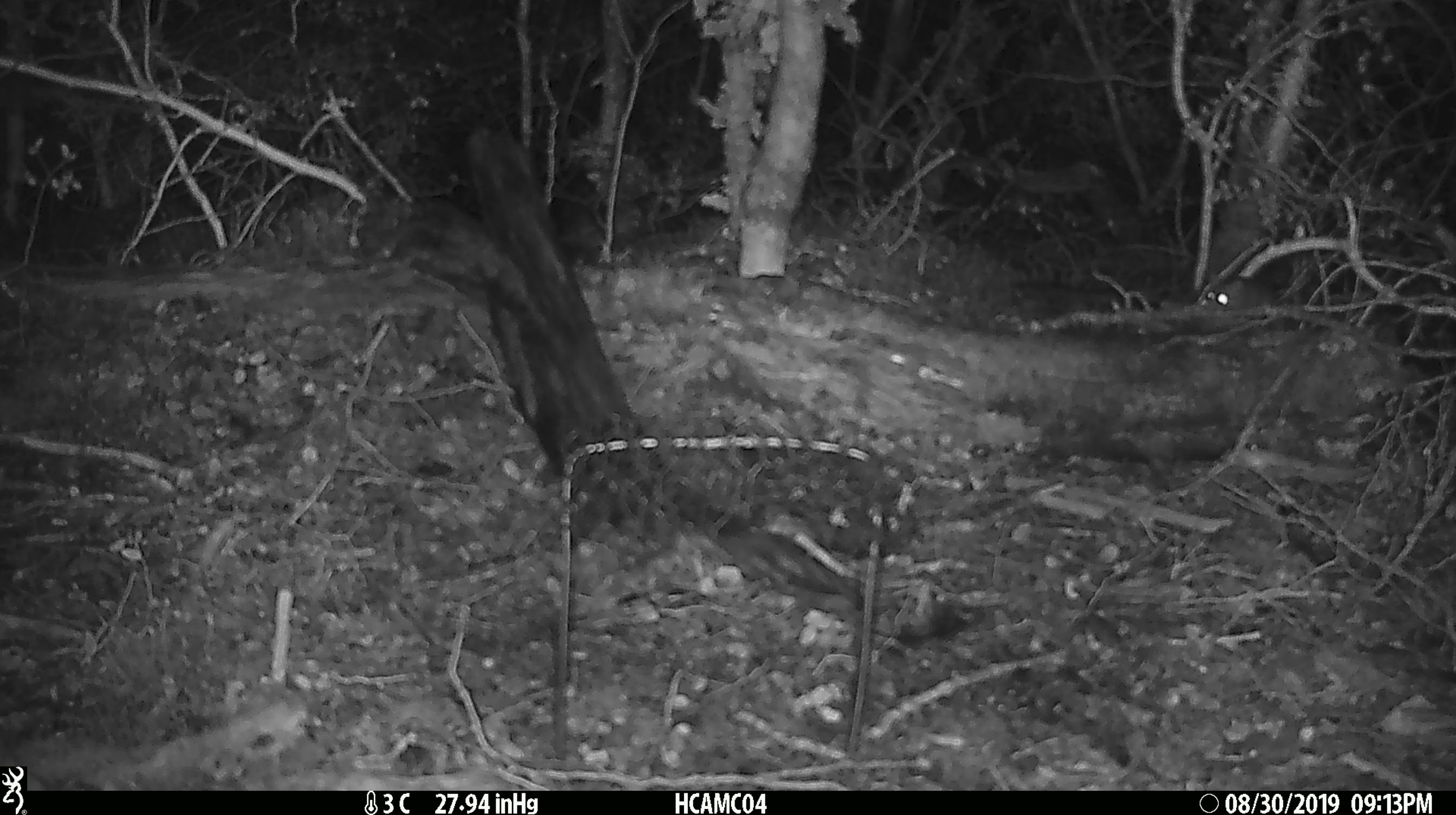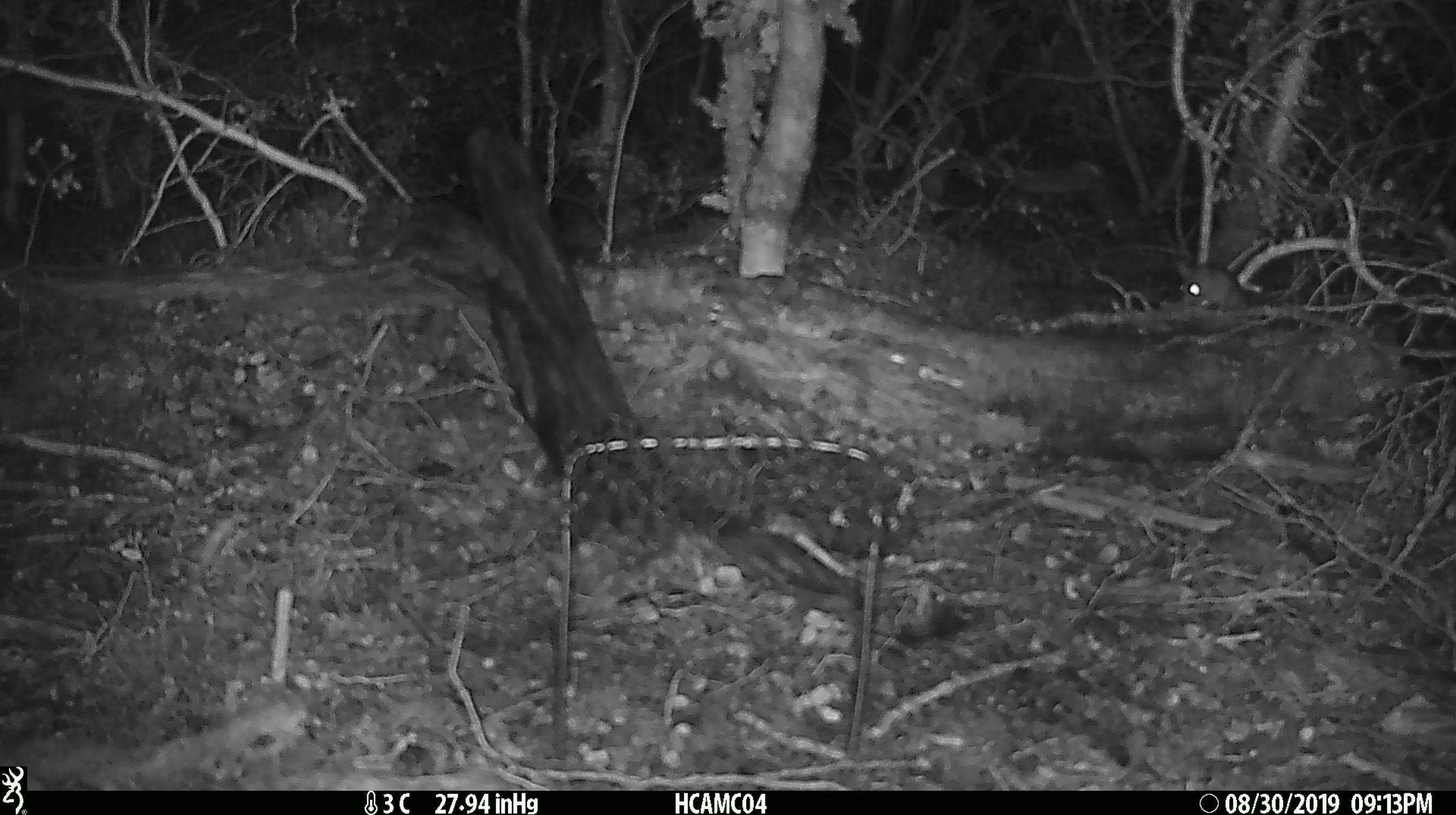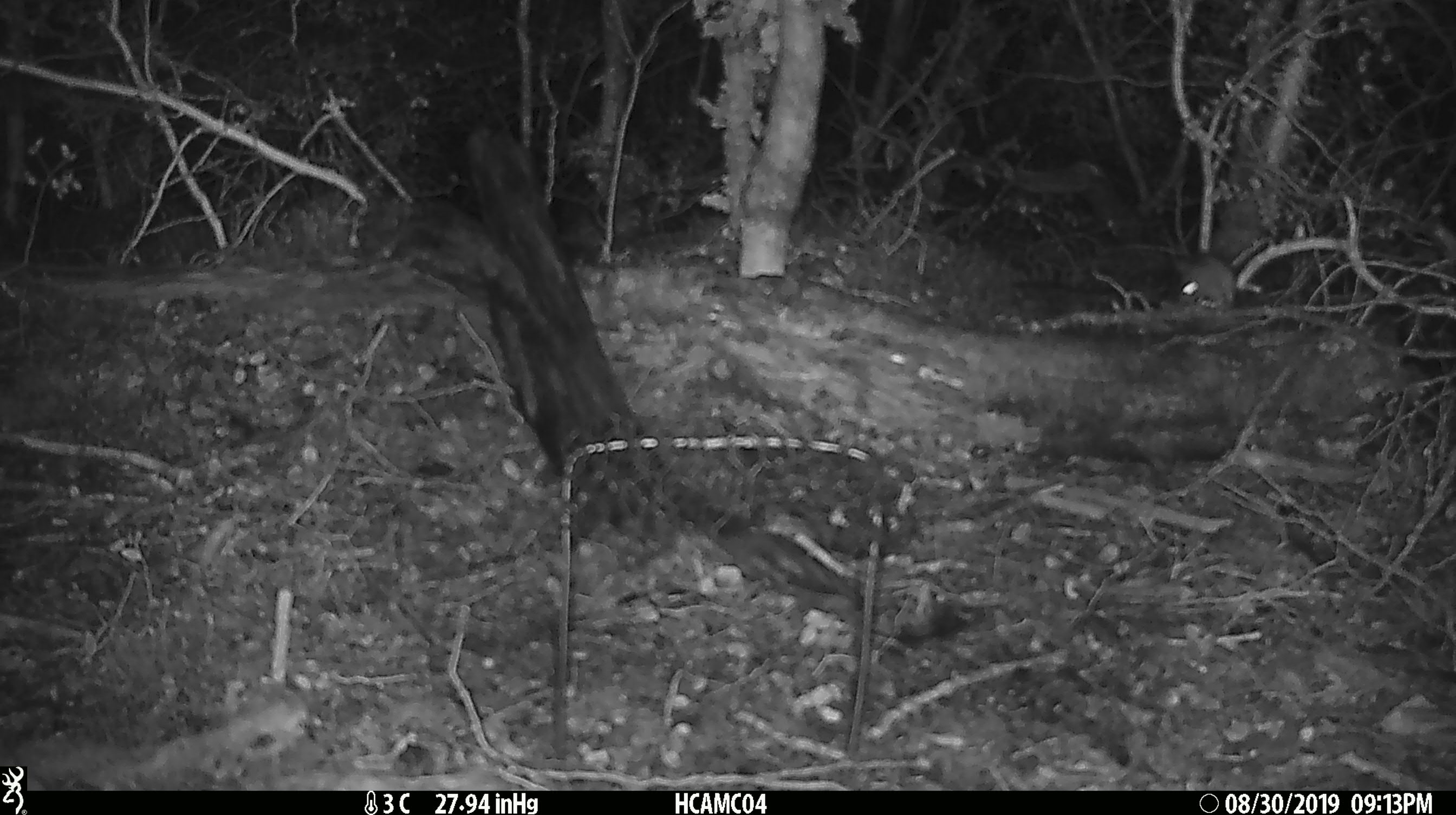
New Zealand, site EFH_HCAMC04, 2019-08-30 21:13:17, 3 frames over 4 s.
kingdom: Animalia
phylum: Chordata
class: Mammalia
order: Rodentia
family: Muridae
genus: Mus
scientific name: Mus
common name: mouse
Mouse (Mus).